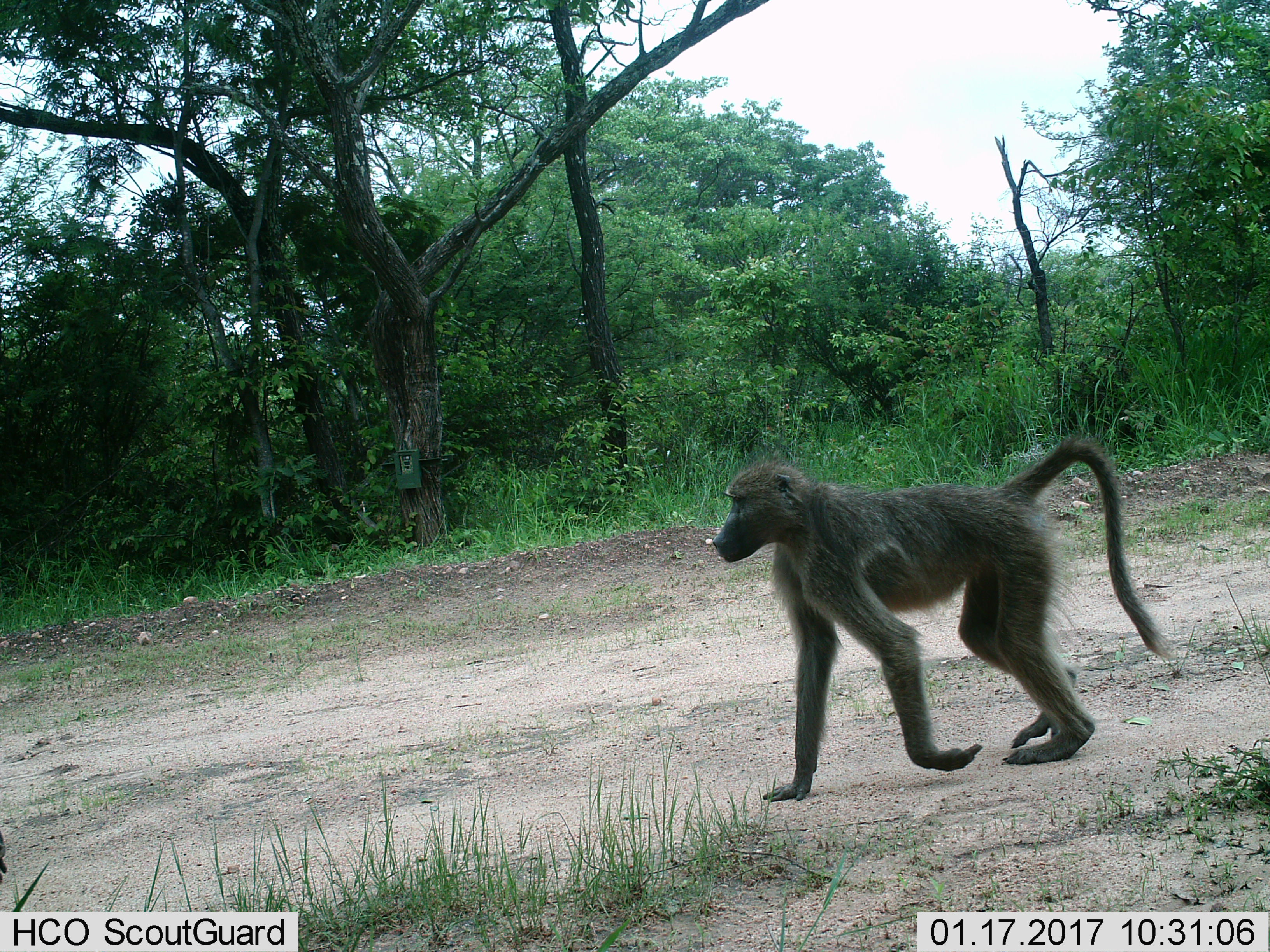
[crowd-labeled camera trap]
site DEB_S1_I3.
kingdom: Animalia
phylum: Chordata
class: Mammalia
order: Primates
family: Cercopithecidae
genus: Papio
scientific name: Papio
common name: baboon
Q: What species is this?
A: Baboon (Papio).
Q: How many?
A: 1.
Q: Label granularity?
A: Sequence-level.